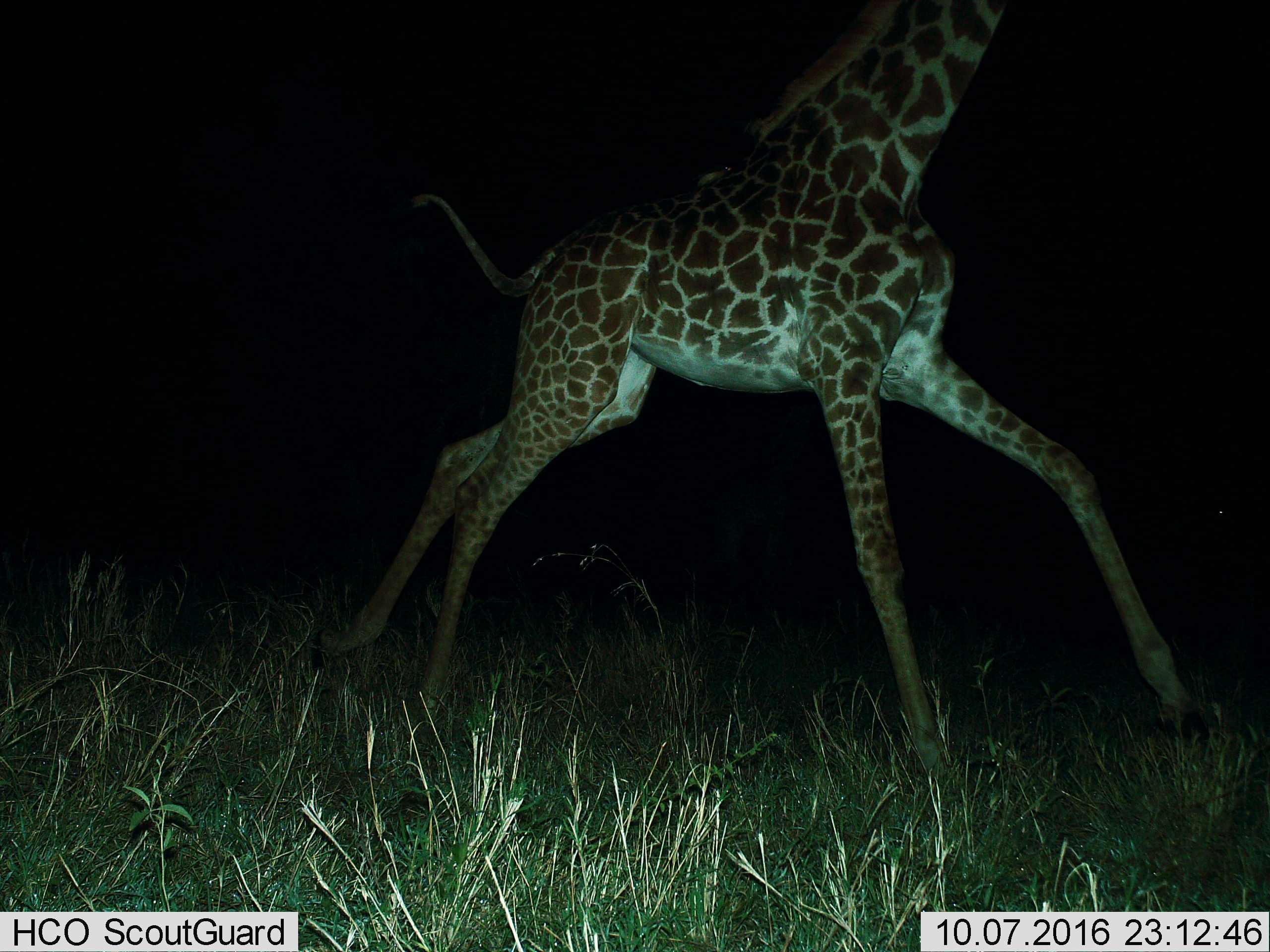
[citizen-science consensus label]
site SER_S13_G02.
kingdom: Animalia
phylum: Chordata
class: Mammalia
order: Artiodactyla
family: Giraffidae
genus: Giraffa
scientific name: Giraffa camelopardalis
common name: giraffe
Giraffe (Giraffa camelopardalis), count 1. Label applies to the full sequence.